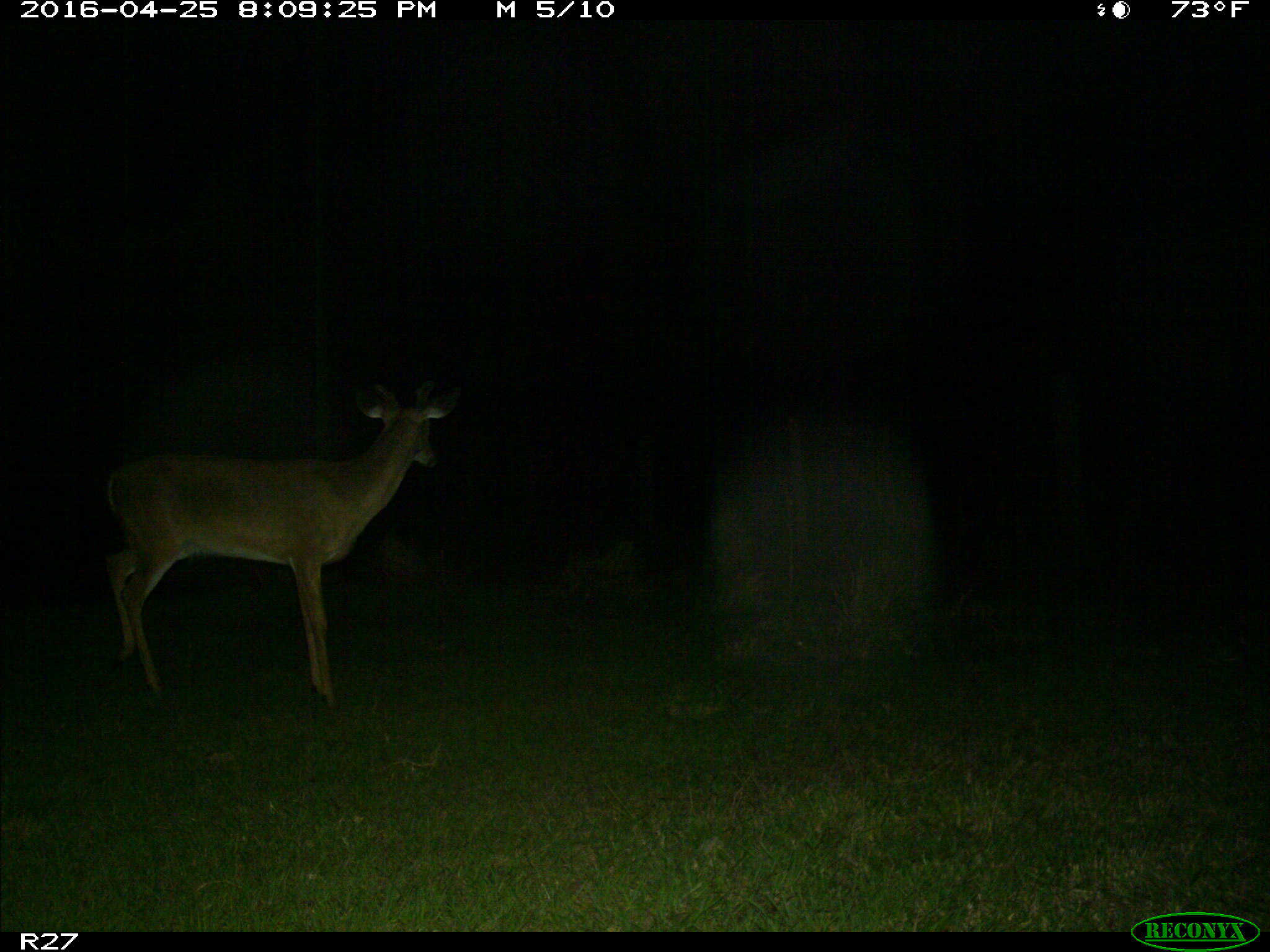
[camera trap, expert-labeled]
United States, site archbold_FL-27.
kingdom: Animalia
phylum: Chordata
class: Mammalia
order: Artiodactyla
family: Cervidae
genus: Odocoileus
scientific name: Odocoileus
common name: deer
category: unidentified deer